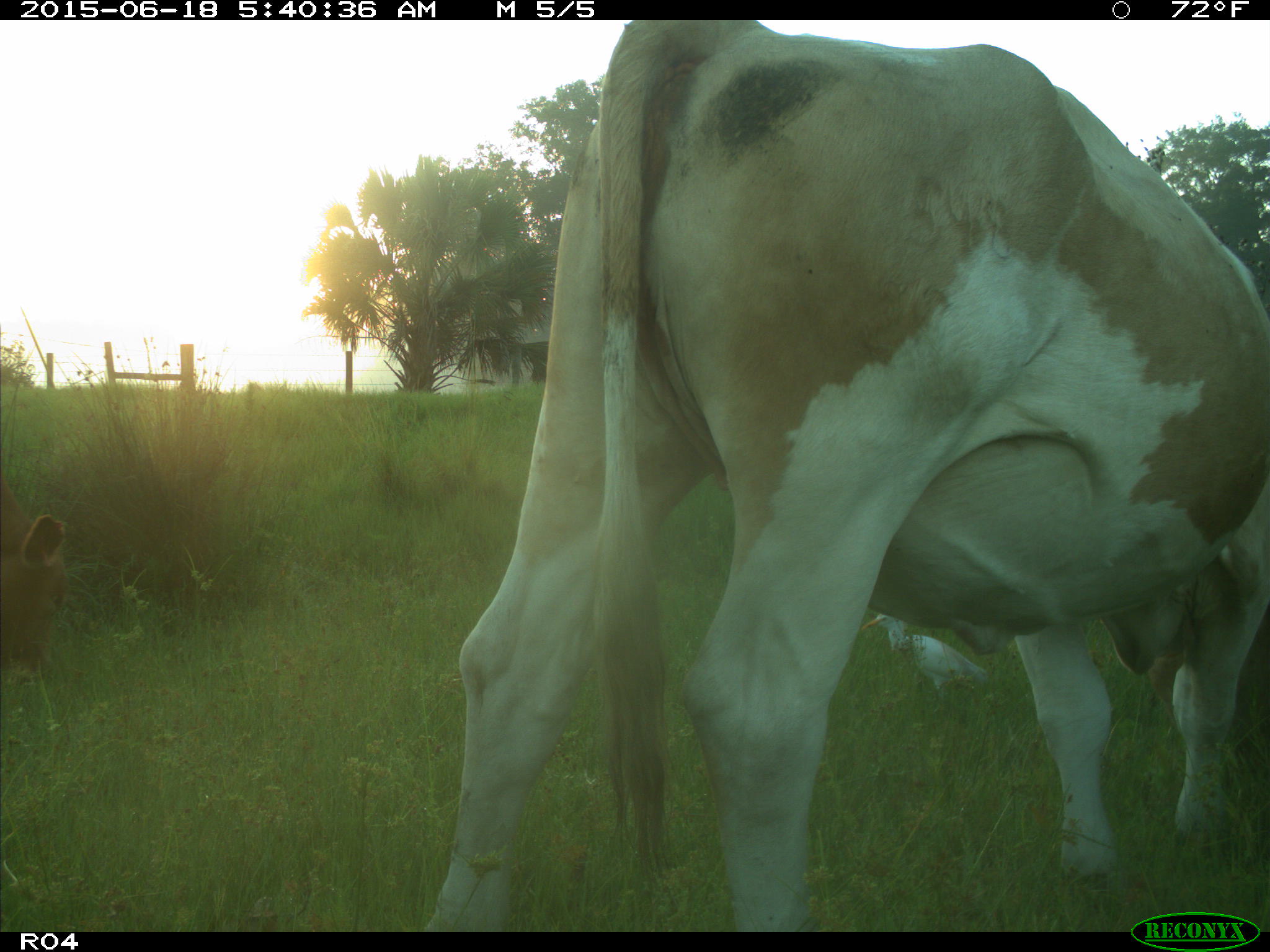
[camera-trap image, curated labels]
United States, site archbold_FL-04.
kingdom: Animalia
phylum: Chordata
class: Mammalia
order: Artiodactyla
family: Bovidae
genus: Bos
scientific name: Bos taurus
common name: domestic cow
Bos taurus (domestic cow).